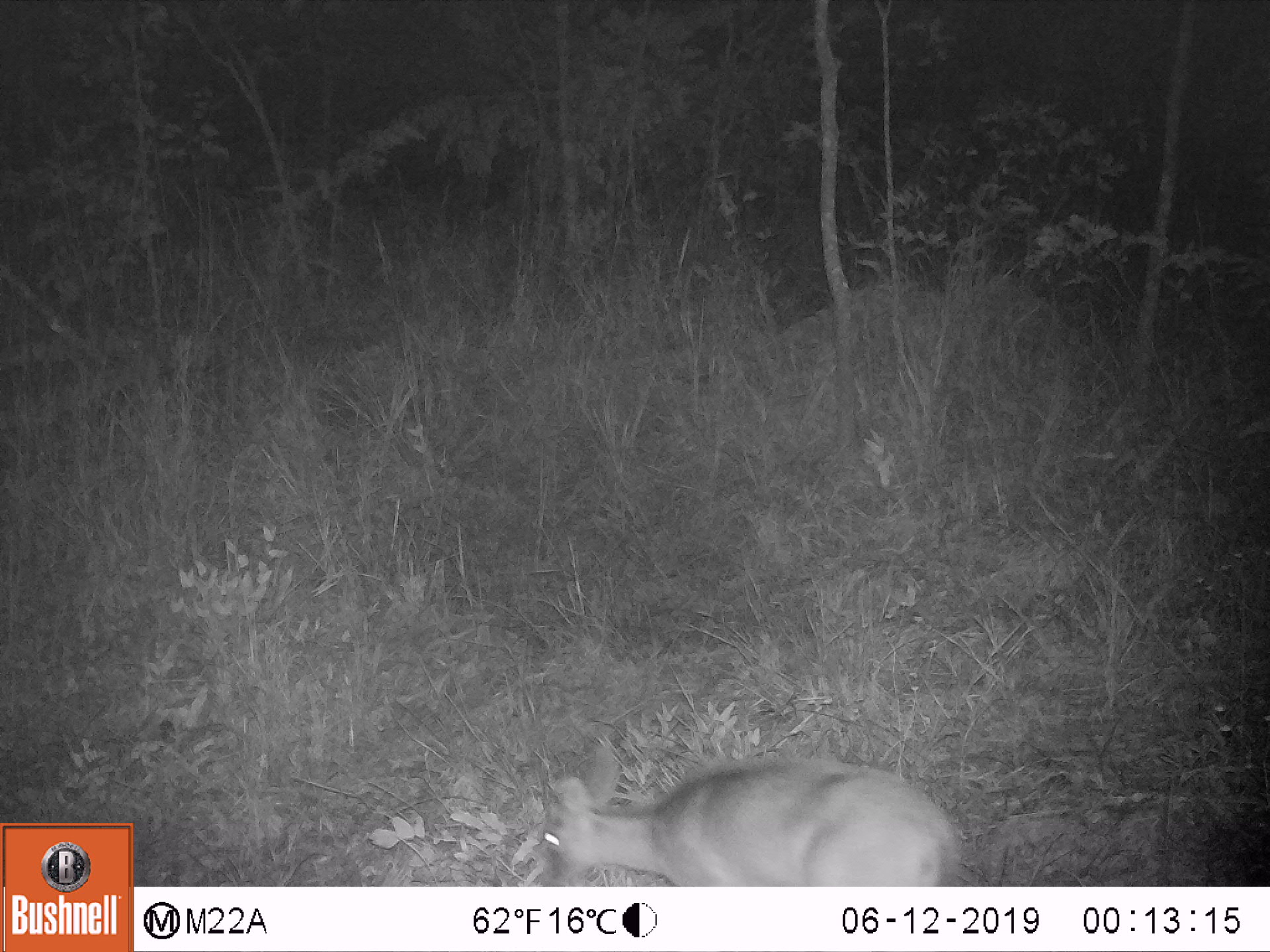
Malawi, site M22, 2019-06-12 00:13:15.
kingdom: Animalia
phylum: Chordata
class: Mammalia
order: Artiodactyla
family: Bovidae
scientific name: Antilopinae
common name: small antelope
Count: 1.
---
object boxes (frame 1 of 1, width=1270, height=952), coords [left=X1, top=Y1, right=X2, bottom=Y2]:
small antelope: [left=538, top=730, right=967, bottom=886]